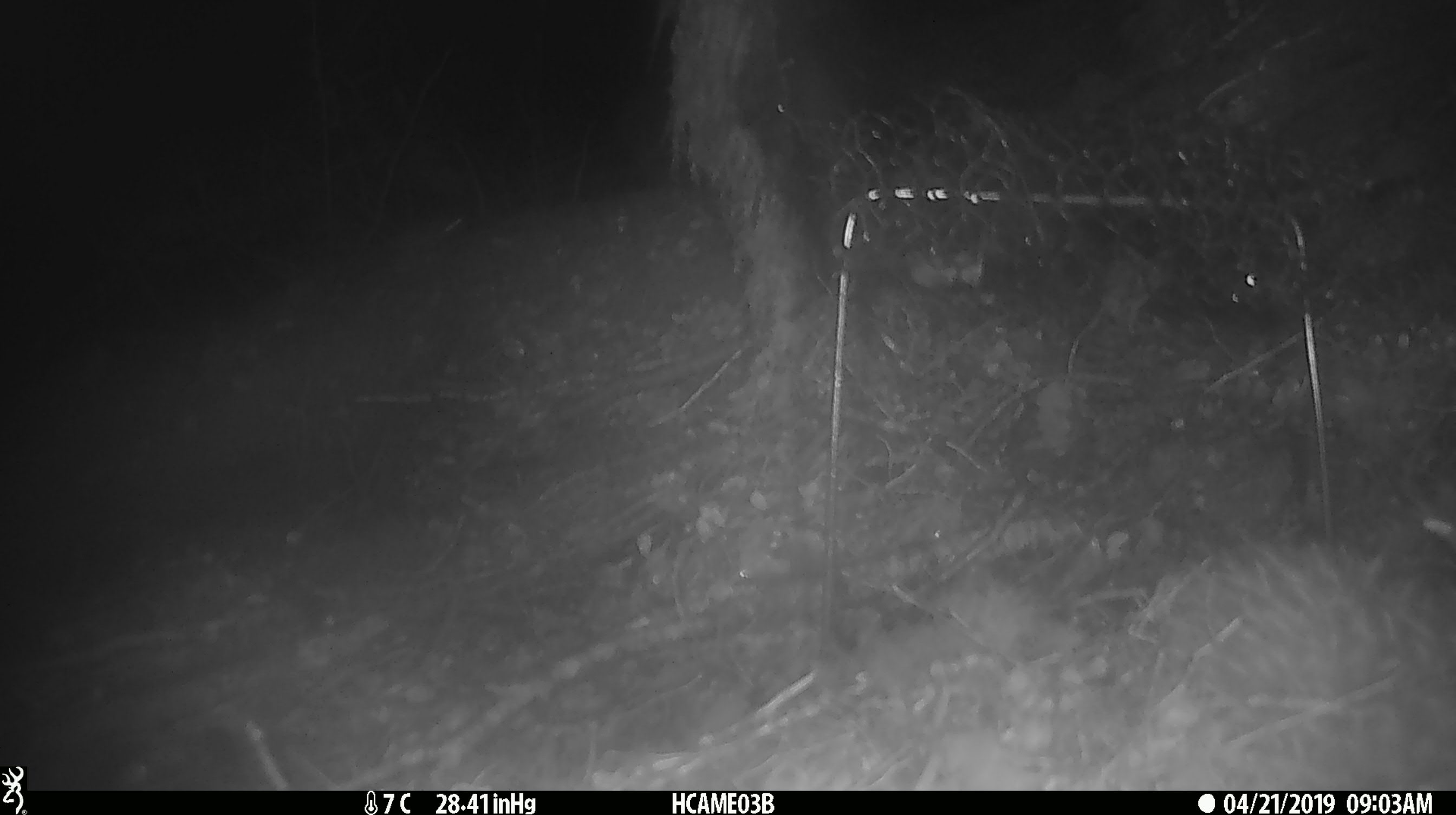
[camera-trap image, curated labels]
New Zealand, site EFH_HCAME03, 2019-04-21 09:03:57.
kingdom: Animalia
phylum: Chordata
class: Mammalia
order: Rodentia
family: Muridae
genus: Mus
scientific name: Mus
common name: mouse